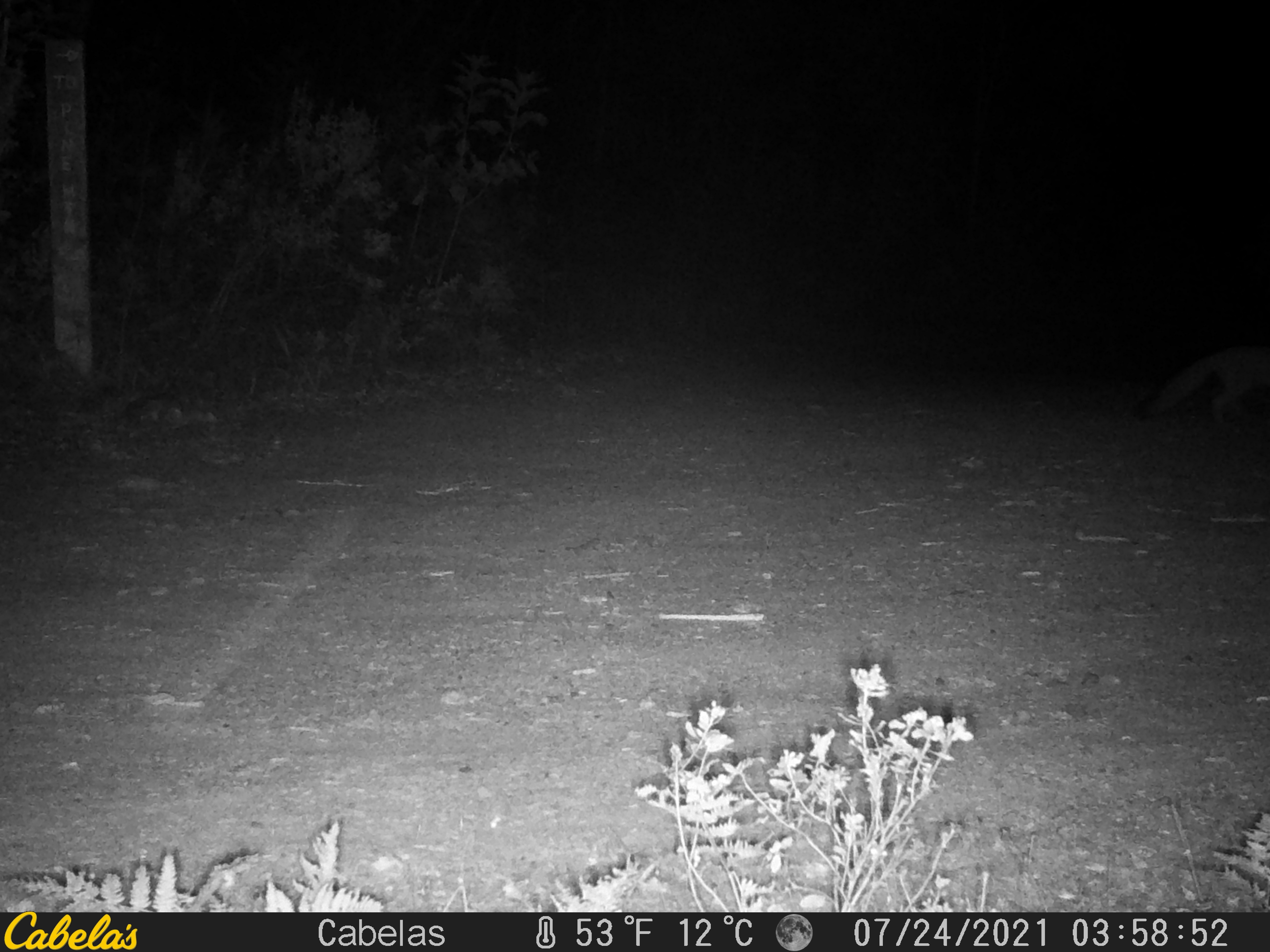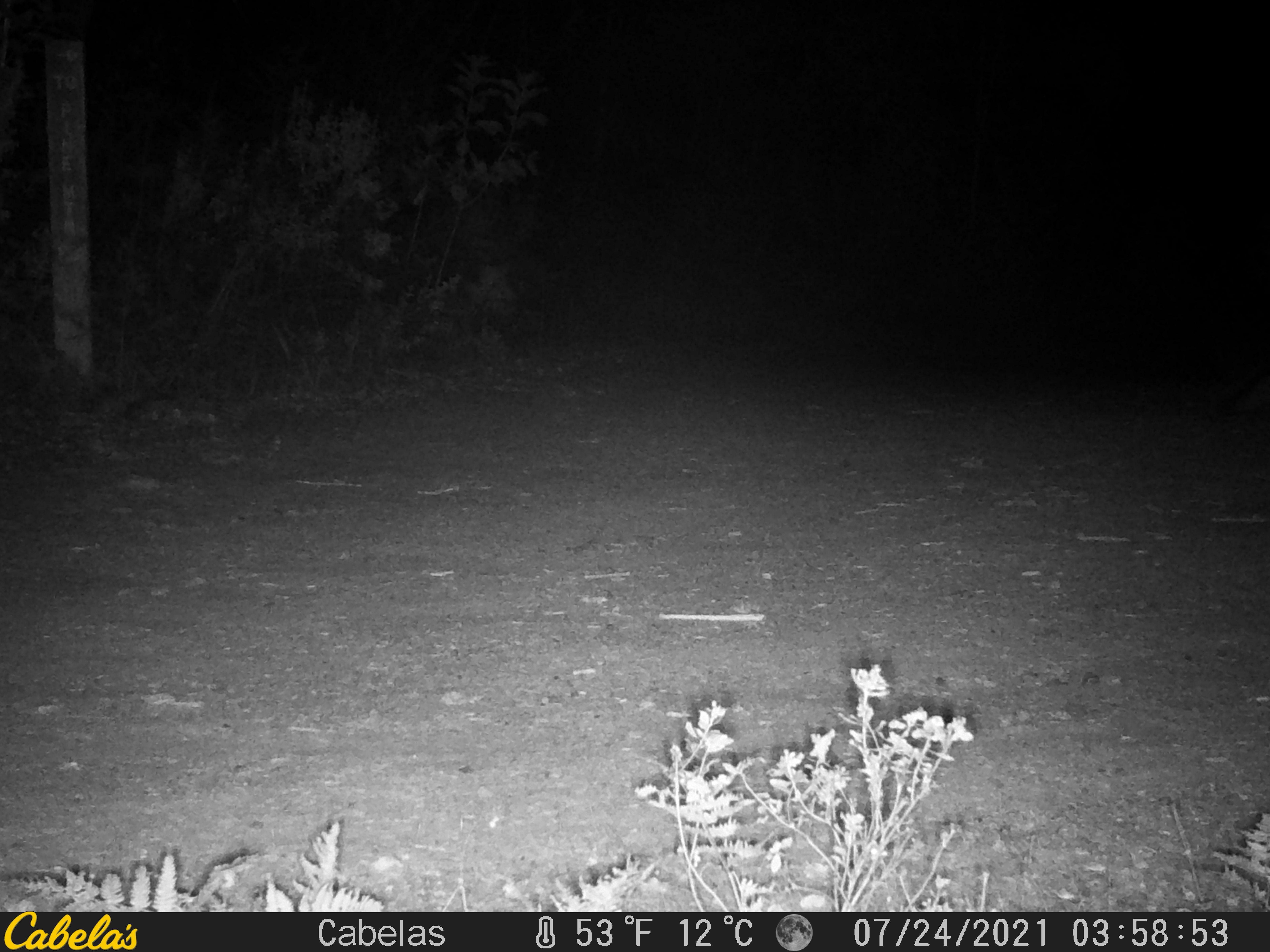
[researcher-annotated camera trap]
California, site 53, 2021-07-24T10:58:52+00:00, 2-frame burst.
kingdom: Animalia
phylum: Chordata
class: Mammalia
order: Carnivora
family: Canidae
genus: Urocyon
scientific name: Urocyon cinereoargenteus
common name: gray fox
Gray fox (Urocyon cinereoargenteus).